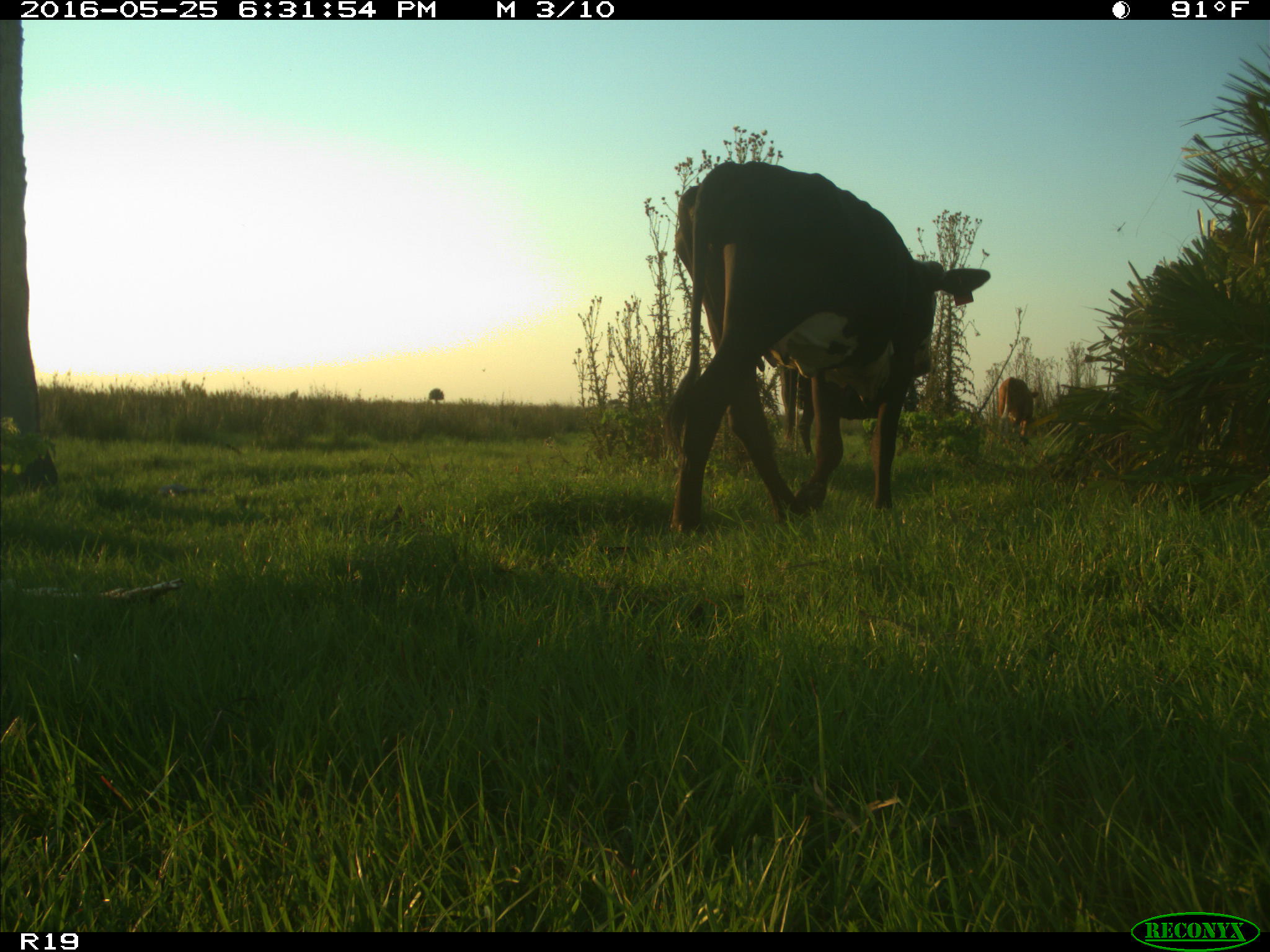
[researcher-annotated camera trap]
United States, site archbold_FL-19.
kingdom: Animalia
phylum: Chordata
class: Mammalia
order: Artiodactyla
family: Bovidae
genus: Bos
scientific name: Bos taurus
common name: domestic cow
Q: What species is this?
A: Bos taurus (domestic cow).